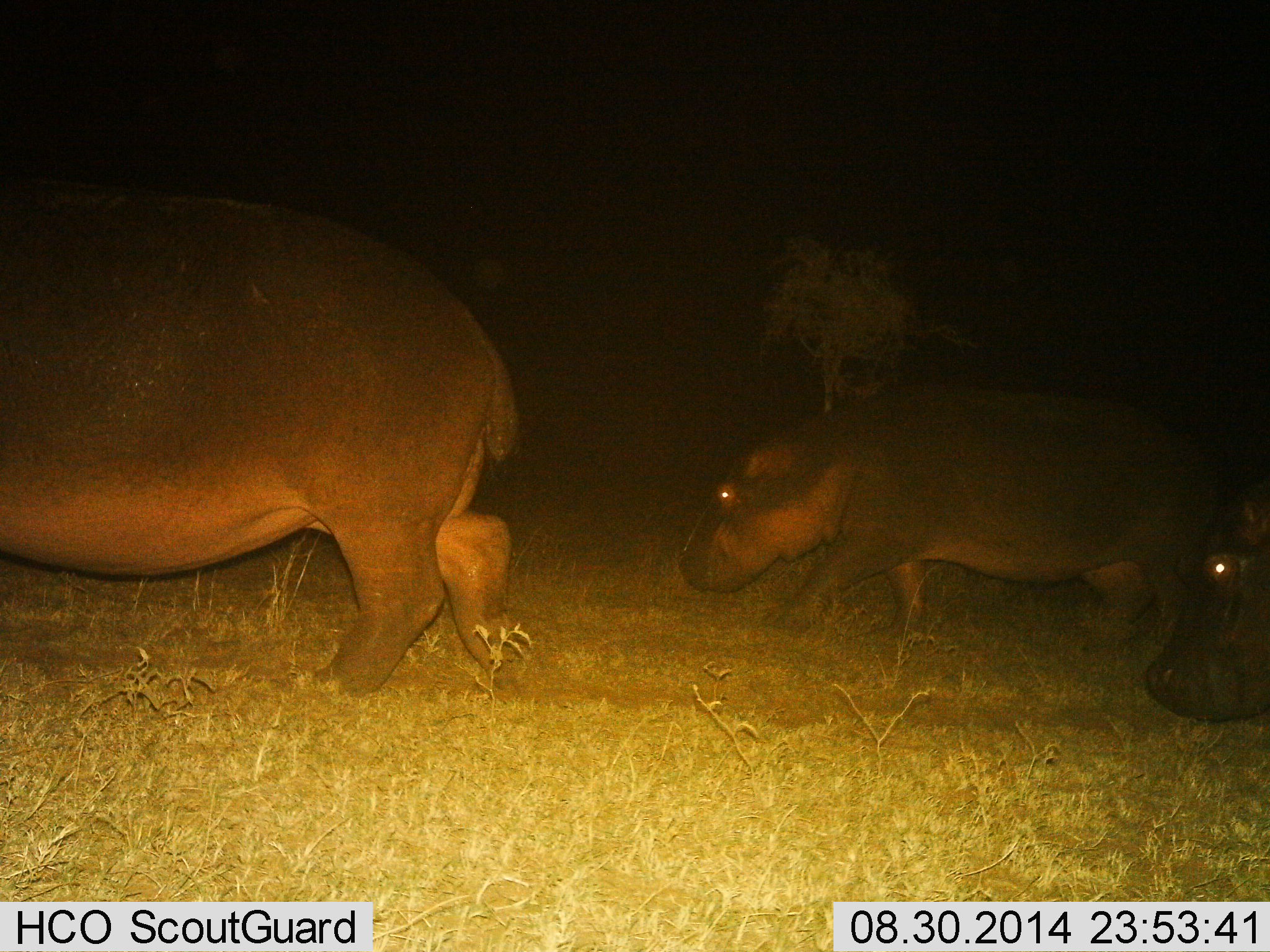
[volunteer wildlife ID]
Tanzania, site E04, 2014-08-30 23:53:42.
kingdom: Animalia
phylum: Chordata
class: Mammalia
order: Artiodactyla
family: Hippopotamidae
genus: Hippopotamus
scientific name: Hippopotamus amphibius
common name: hippopotamus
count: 3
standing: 0%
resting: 0%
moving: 100%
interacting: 0%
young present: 10%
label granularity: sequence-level